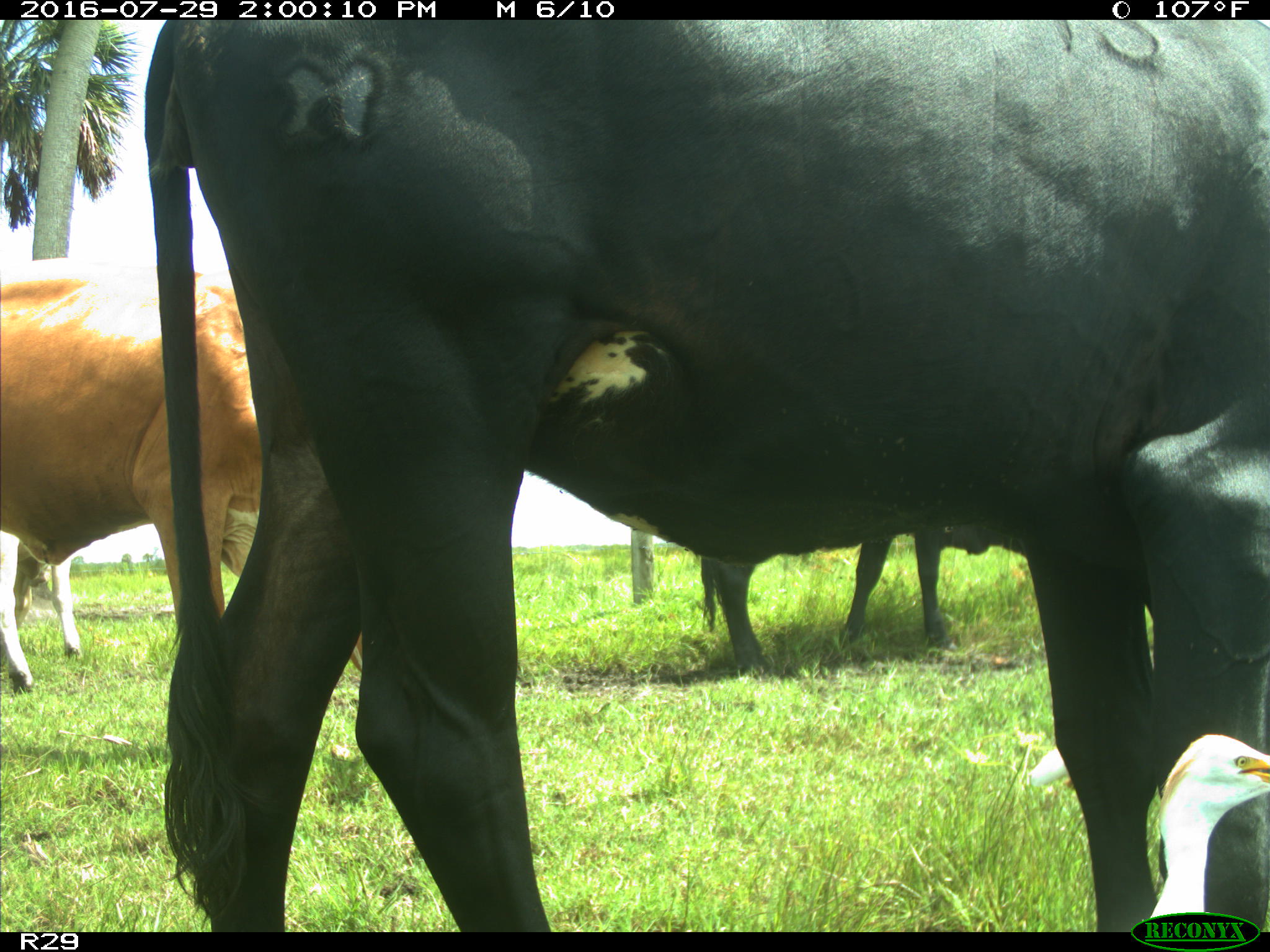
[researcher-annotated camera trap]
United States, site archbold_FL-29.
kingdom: Animalia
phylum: Chordata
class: Mammalia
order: Artiodactyla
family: Bovidae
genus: Bos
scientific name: Bos taurus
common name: domestic cow